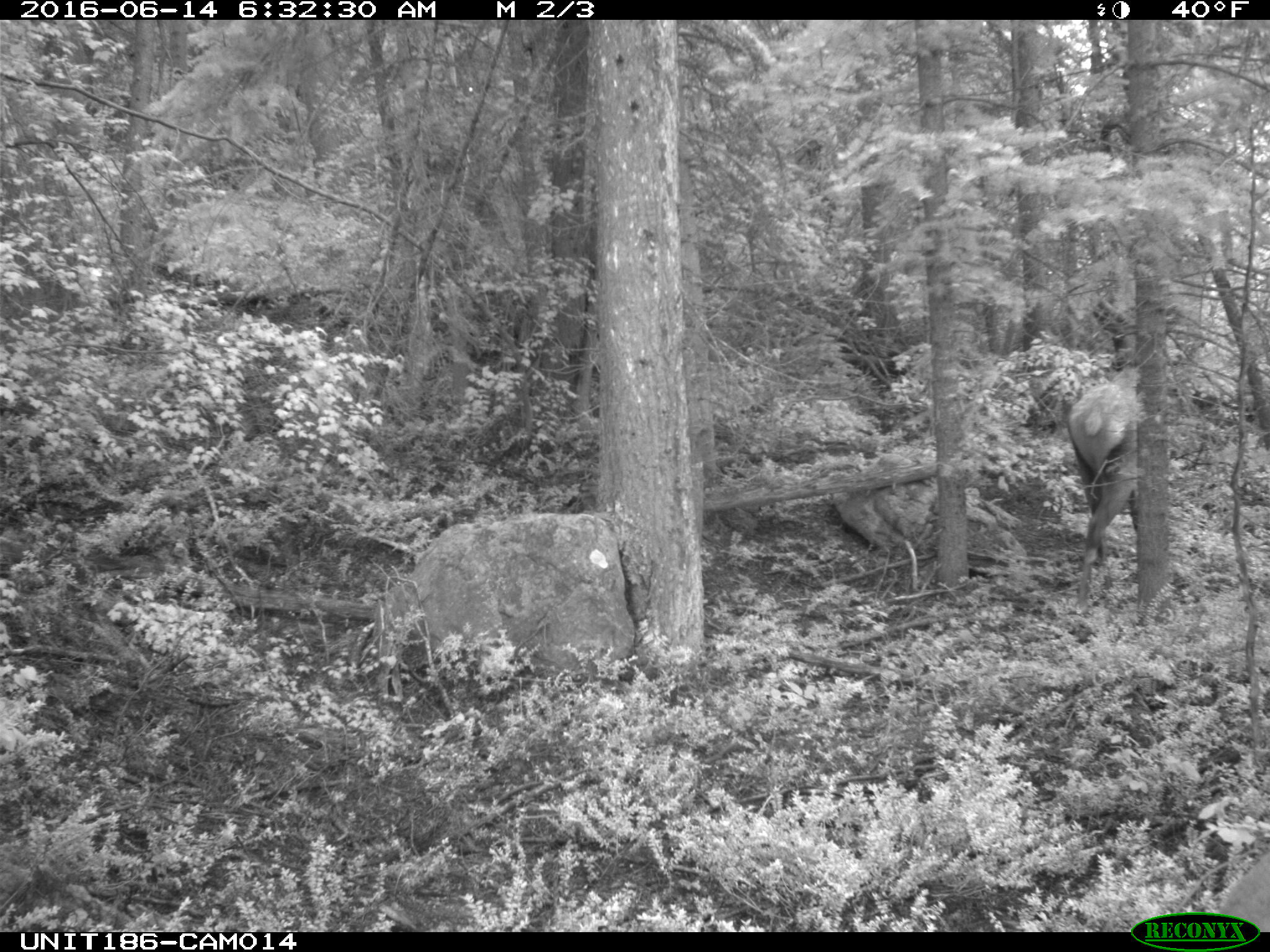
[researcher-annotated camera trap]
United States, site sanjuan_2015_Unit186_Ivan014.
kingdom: Animalia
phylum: Chordata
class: Mammalia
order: Artiodactyla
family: Cervidae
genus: Cervus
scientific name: Cervus elaphus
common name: red deer